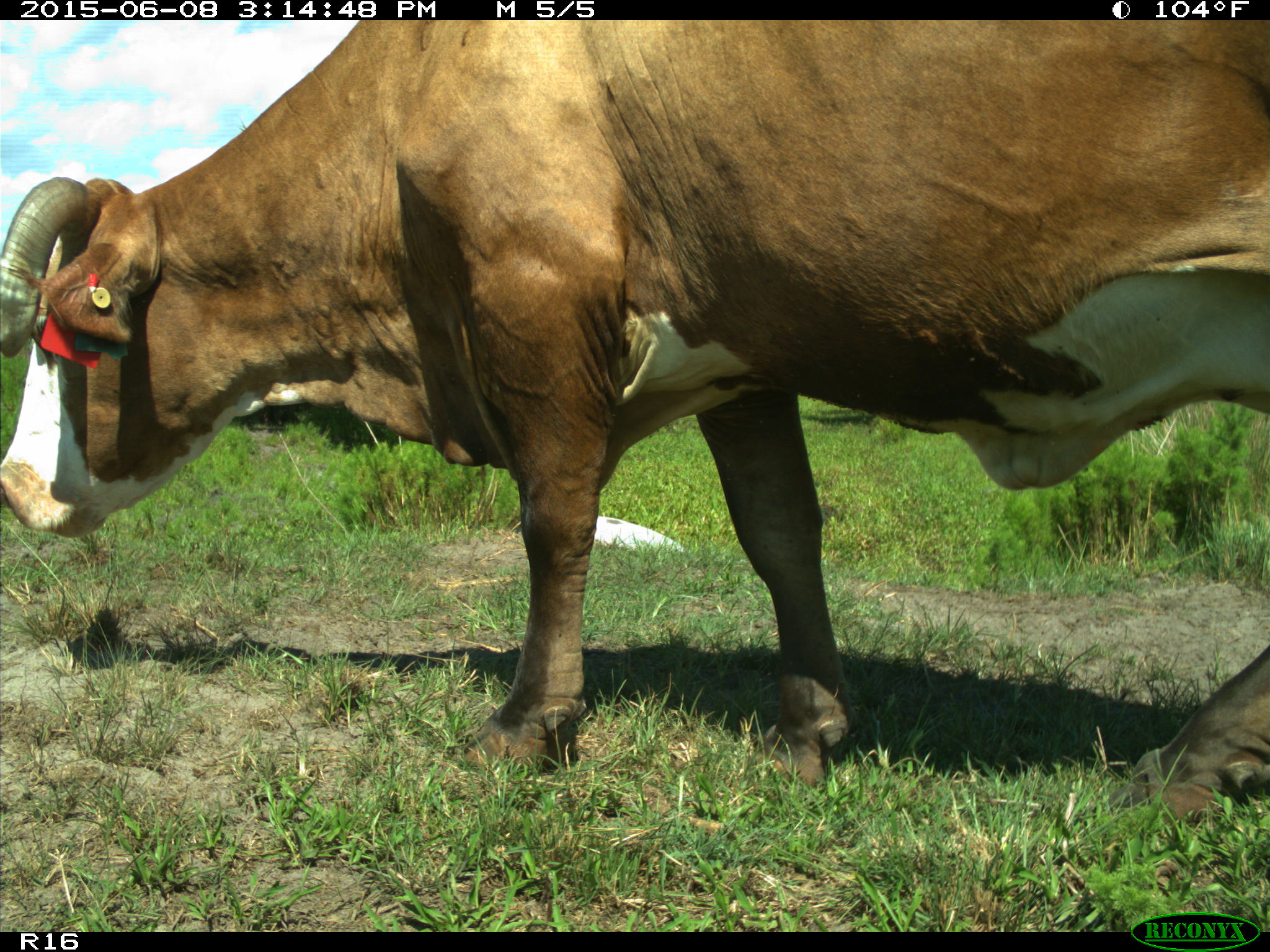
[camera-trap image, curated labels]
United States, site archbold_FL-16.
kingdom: Animalia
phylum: Chordata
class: Mammalia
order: Artiodactyla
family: Bovidae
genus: Bos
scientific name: Bos taurus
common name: domestic cow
Bos taurus (domestic cow).